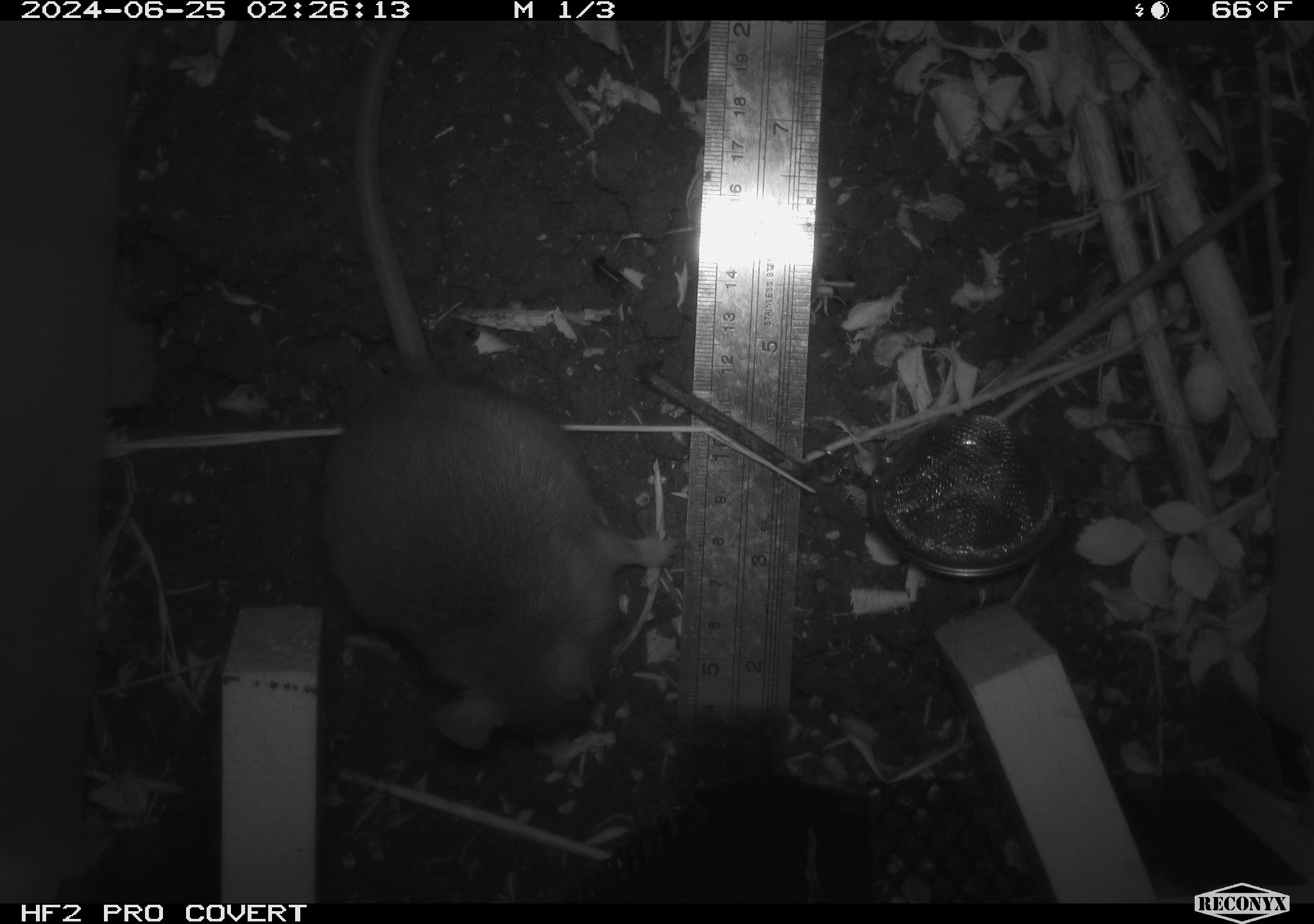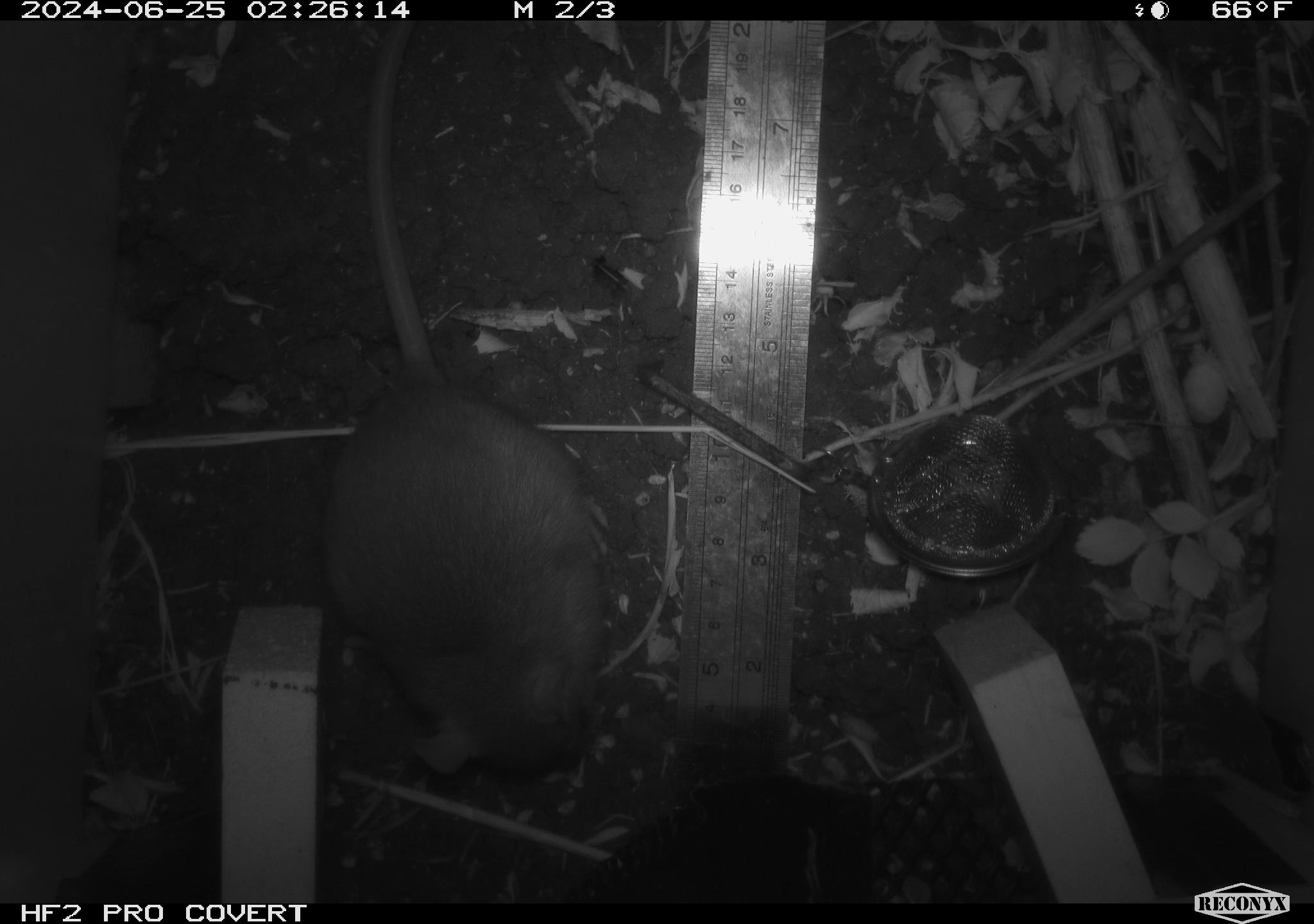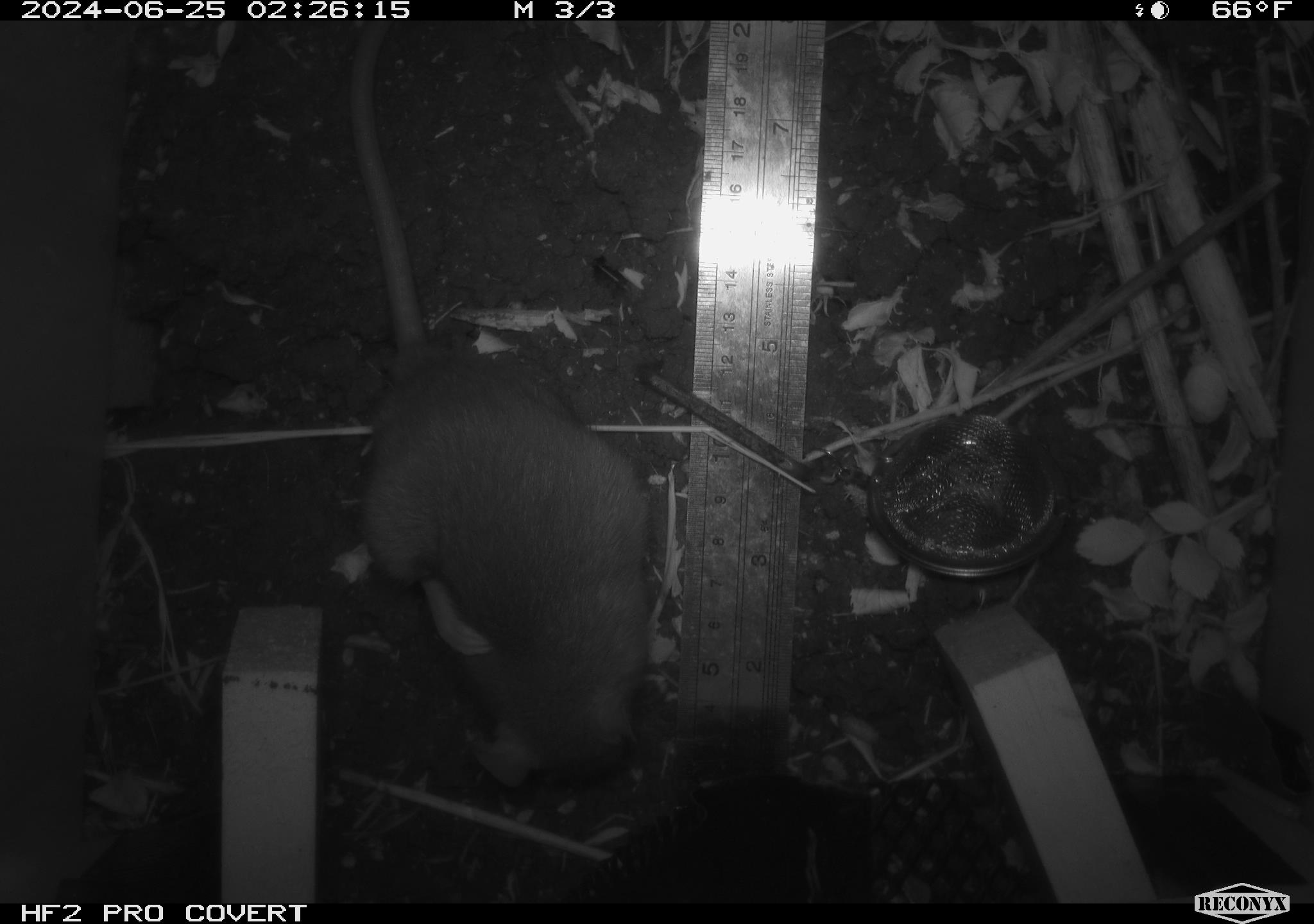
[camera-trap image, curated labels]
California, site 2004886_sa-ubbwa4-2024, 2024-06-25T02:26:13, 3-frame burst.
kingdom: Animalia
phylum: Chordata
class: Mammalia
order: Rodentia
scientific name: Rodentia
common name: woodrat or rat or mouse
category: woodrat or rat or mouse species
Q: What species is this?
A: Woodrat or rat or mouse species (woodrat or rat or mouse) (Rodentia).